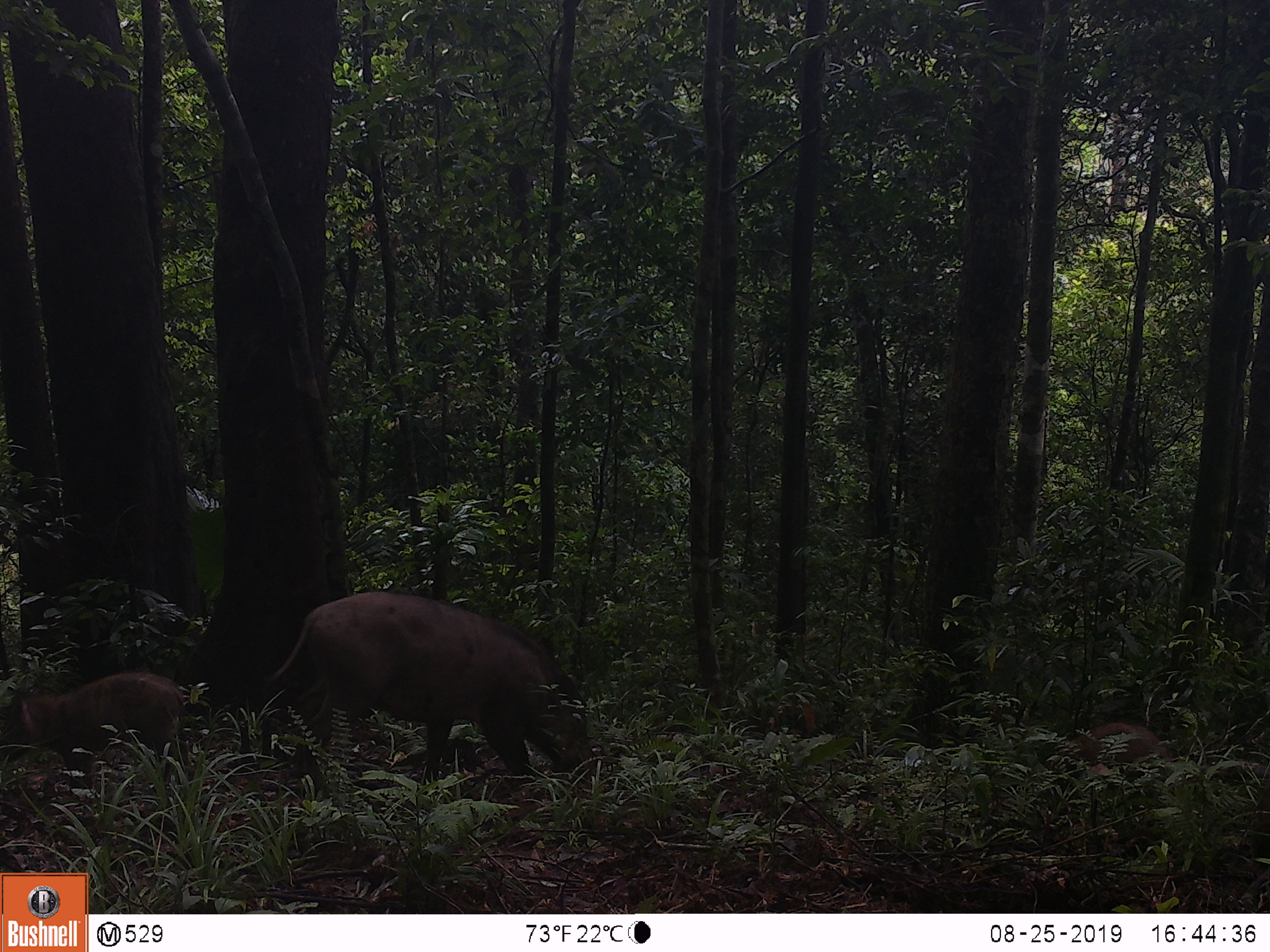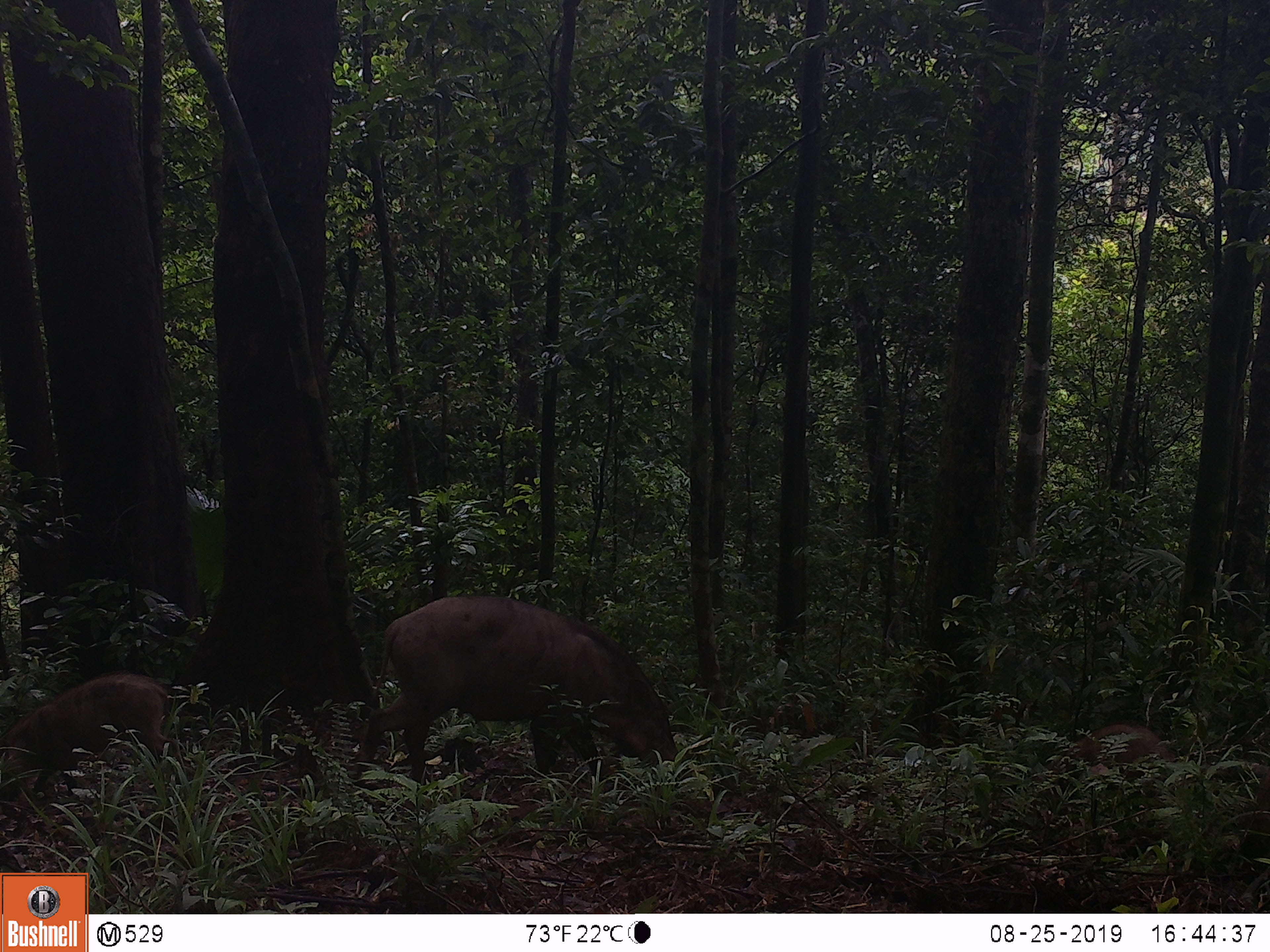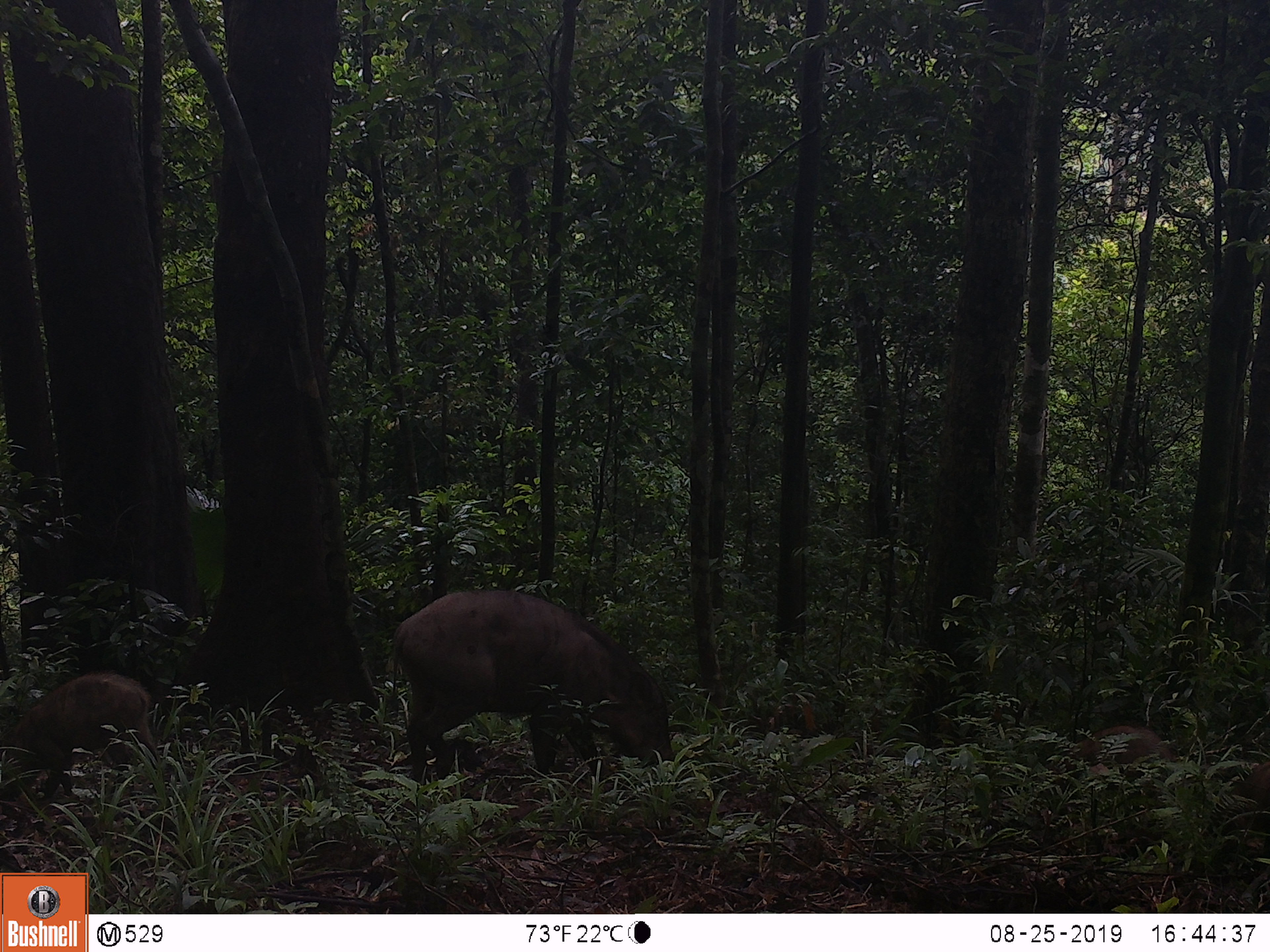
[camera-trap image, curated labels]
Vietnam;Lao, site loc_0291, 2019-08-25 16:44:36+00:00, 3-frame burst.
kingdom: Animalia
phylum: Chordata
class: Mammalia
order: Artiodactyla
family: Suidae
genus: Sus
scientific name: Sus scrofa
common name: eurasian wild pig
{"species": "eurasian wild pig (Sus scrofa)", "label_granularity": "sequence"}